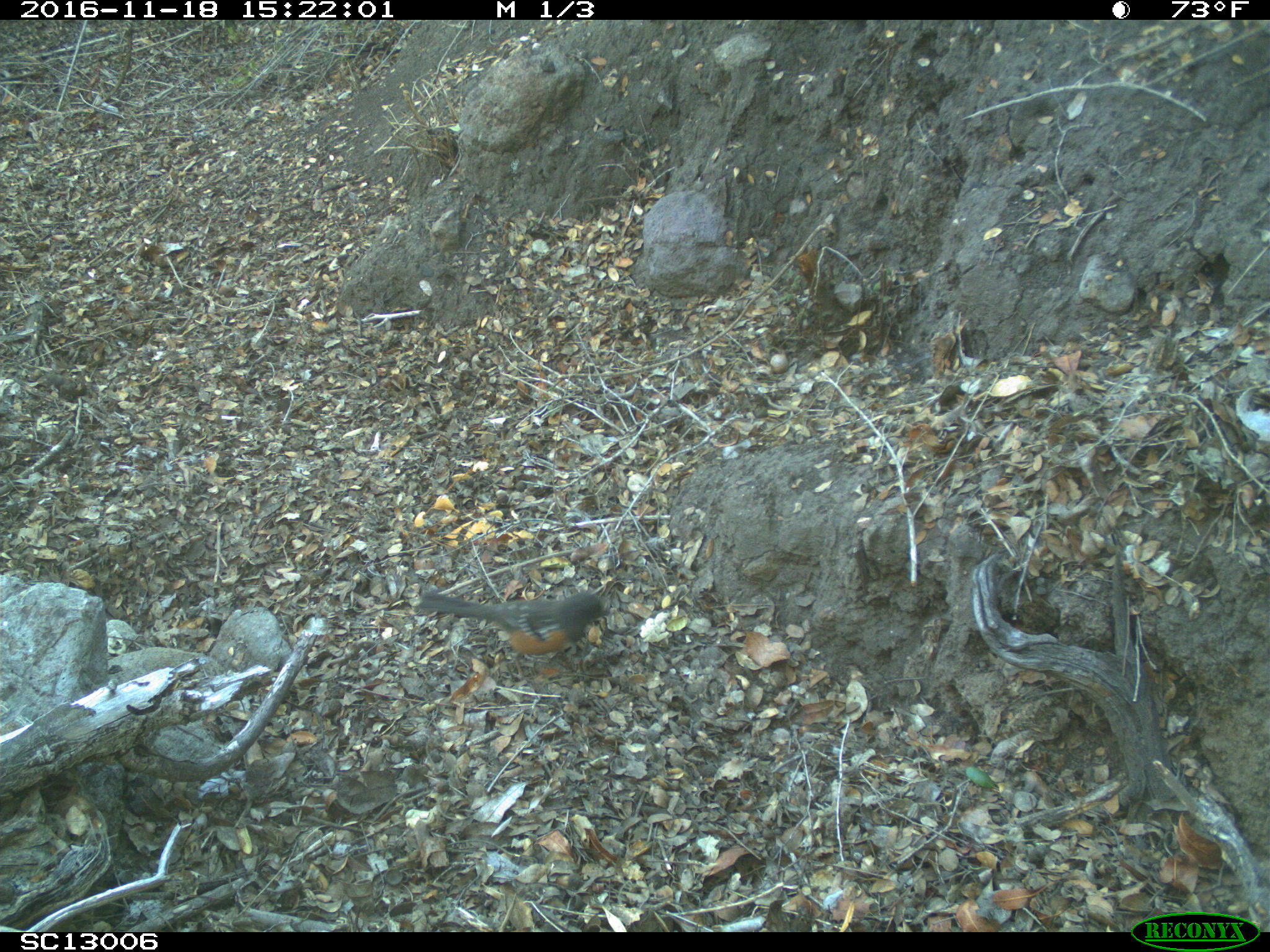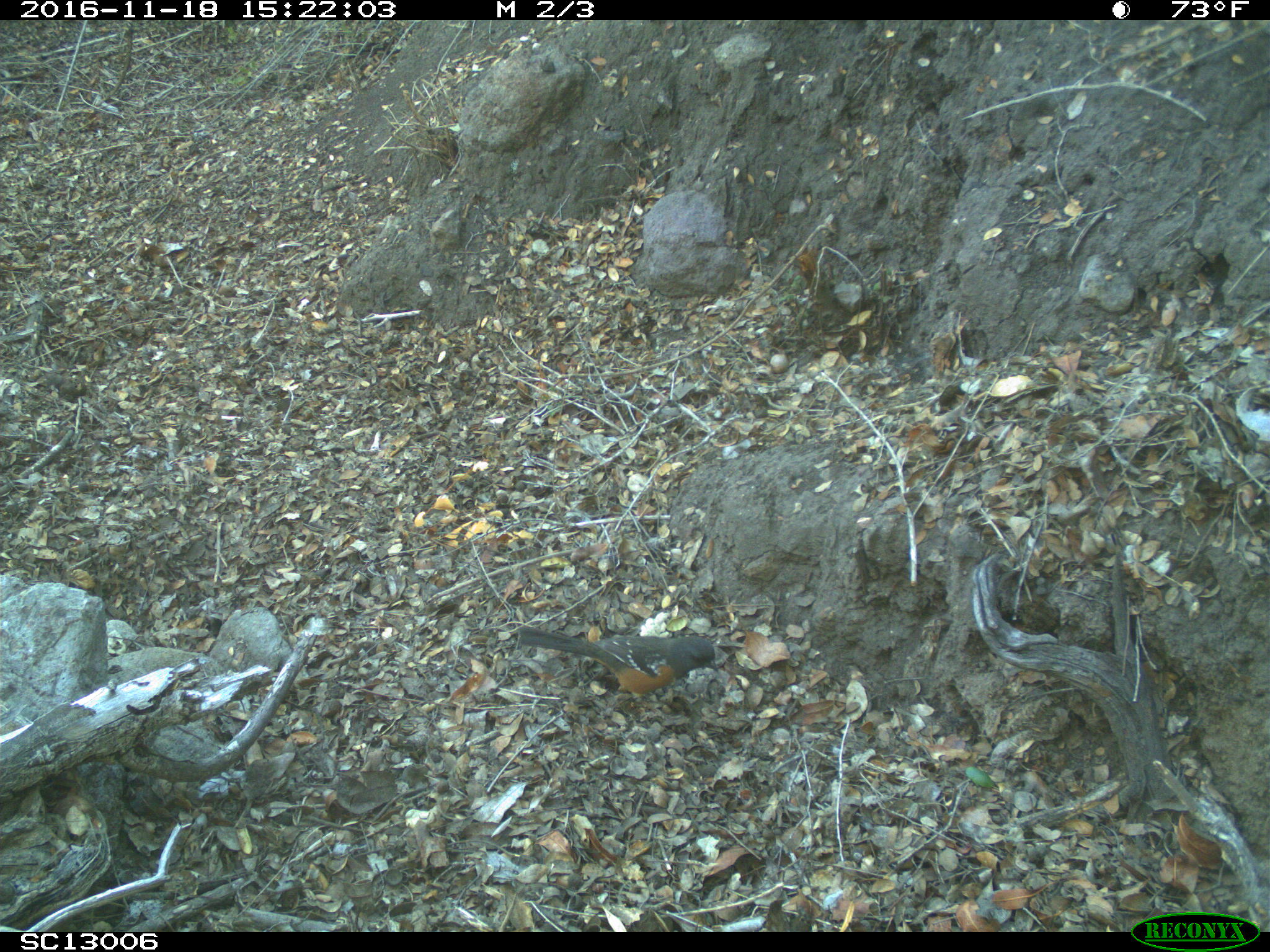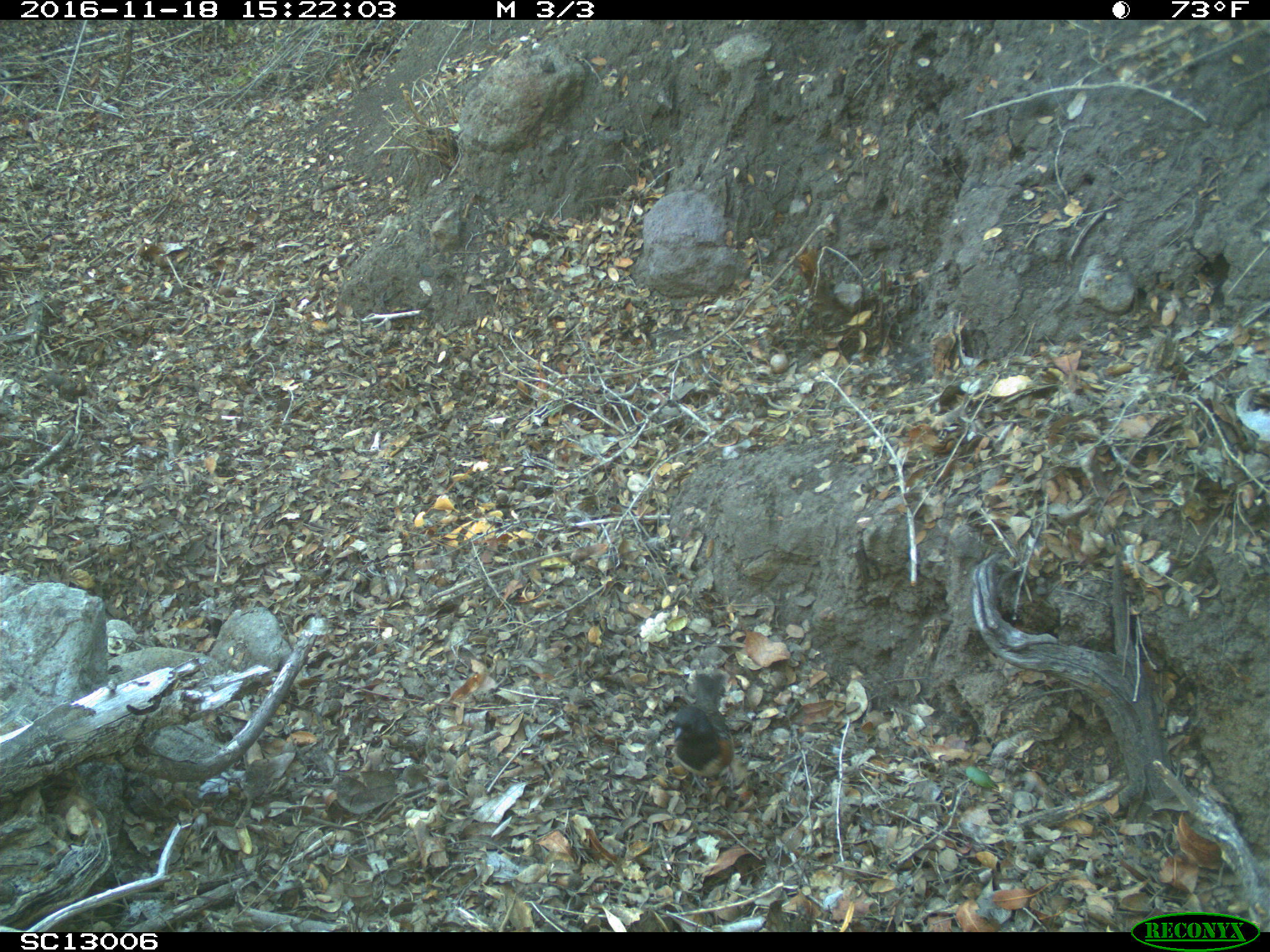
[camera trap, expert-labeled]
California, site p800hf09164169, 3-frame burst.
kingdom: Animalia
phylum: Chordata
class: Aves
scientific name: Aves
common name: bird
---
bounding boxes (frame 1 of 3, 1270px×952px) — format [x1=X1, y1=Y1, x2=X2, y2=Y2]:
bird: [x1=415, y1=591, x2=615, y2=682]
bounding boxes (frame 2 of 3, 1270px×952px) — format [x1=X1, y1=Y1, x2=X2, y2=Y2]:
bird: [x1=518, y1=625, x2=719, y2=726]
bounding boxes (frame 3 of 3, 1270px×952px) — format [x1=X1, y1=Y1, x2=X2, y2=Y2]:
bird: [x1=672, y1=672, x2=733, y2=792]